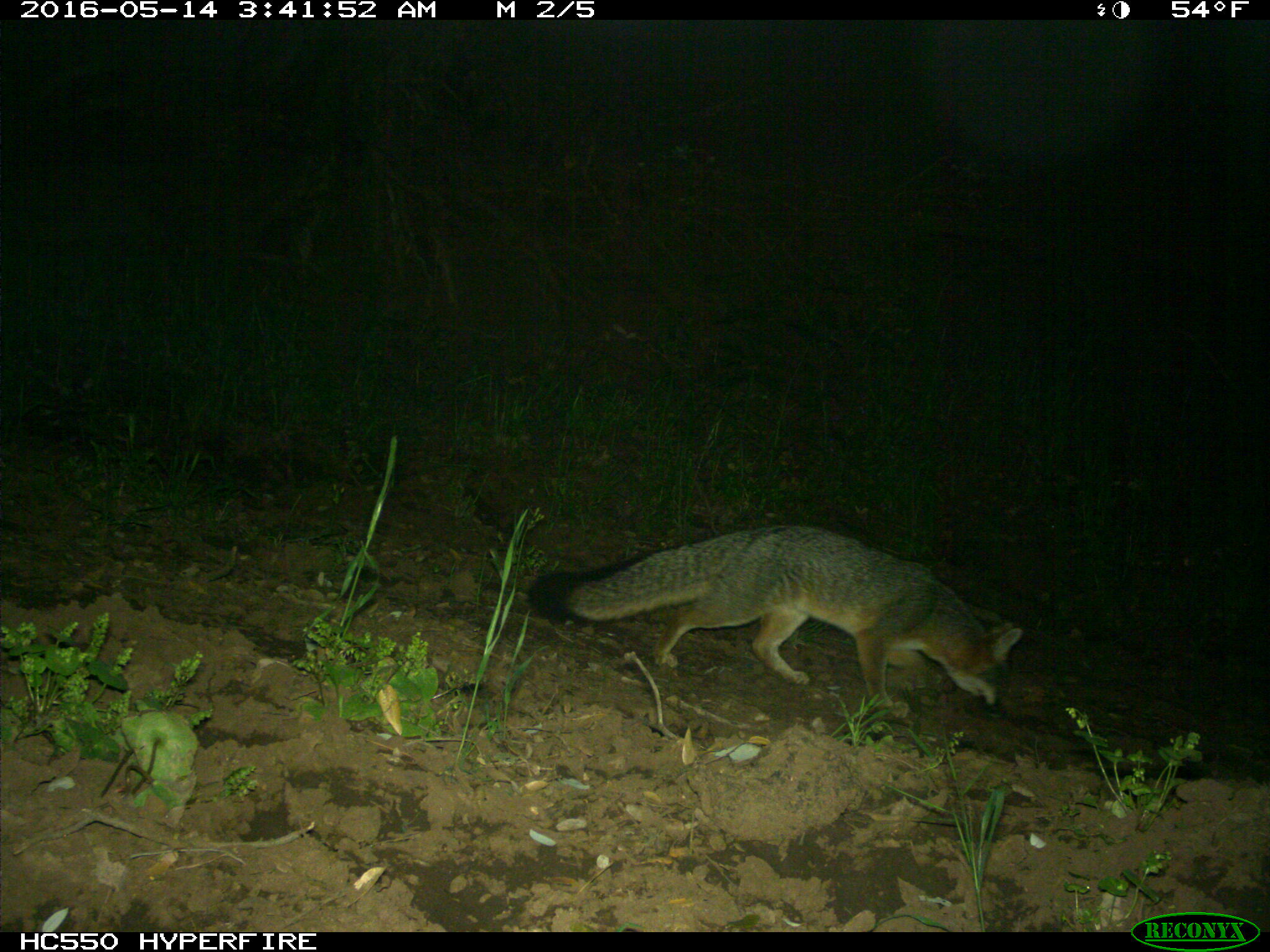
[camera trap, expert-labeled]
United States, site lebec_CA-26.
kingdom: Animalia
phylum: Chordata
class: Mammalia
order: Carnivora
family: Canidae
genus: Urocyon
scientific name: Urocyon cinereoargenteus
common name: gray fox